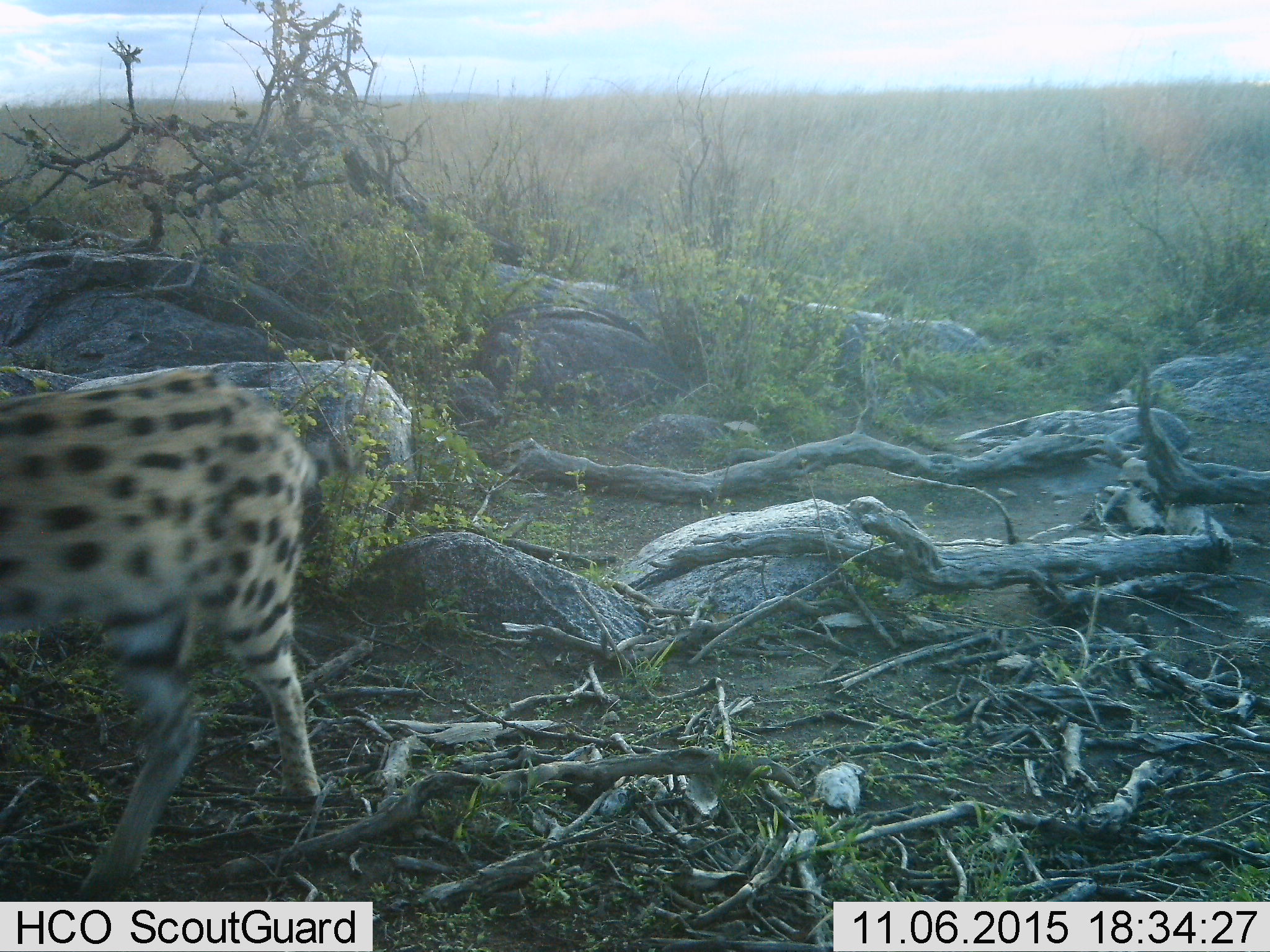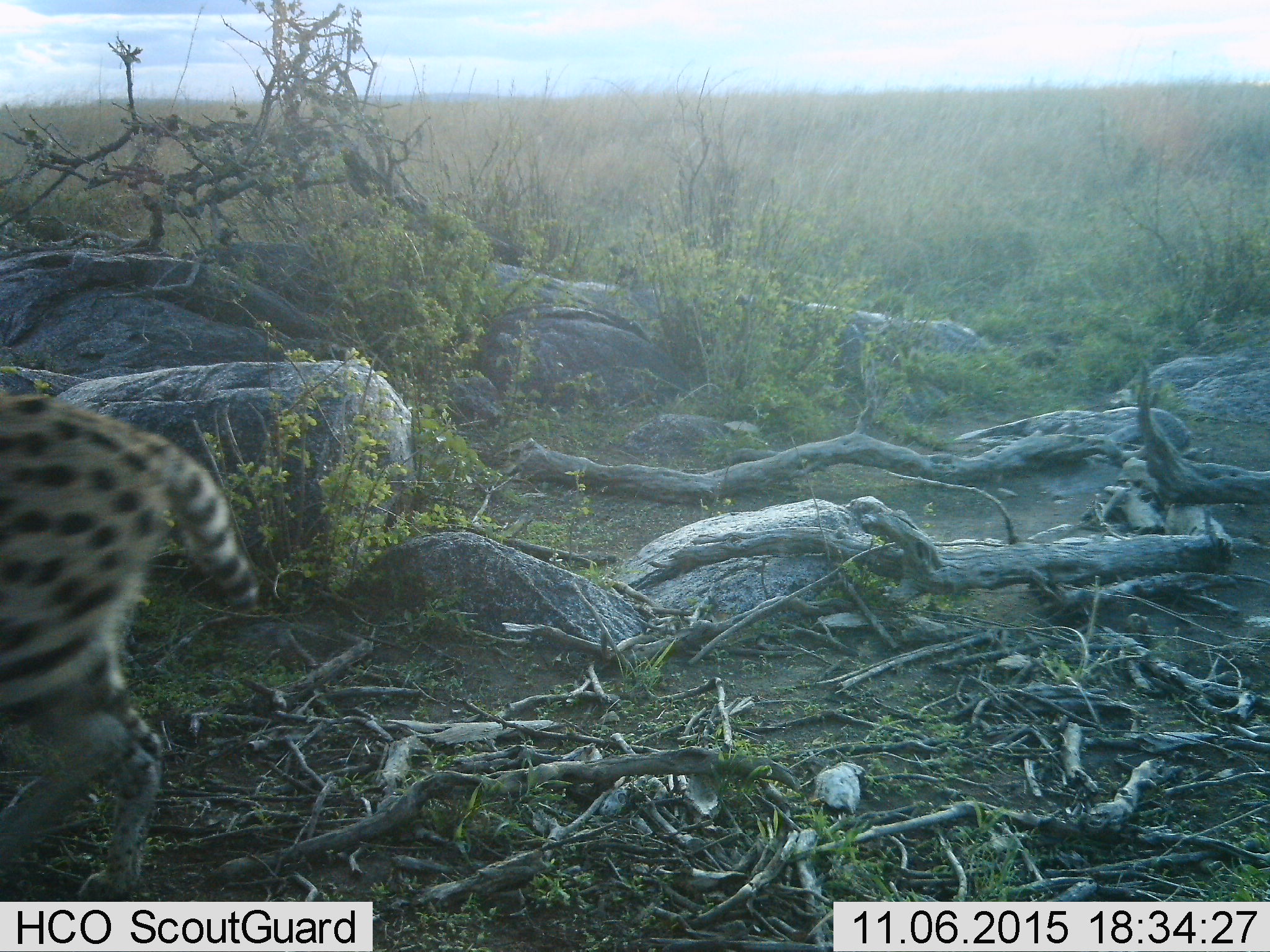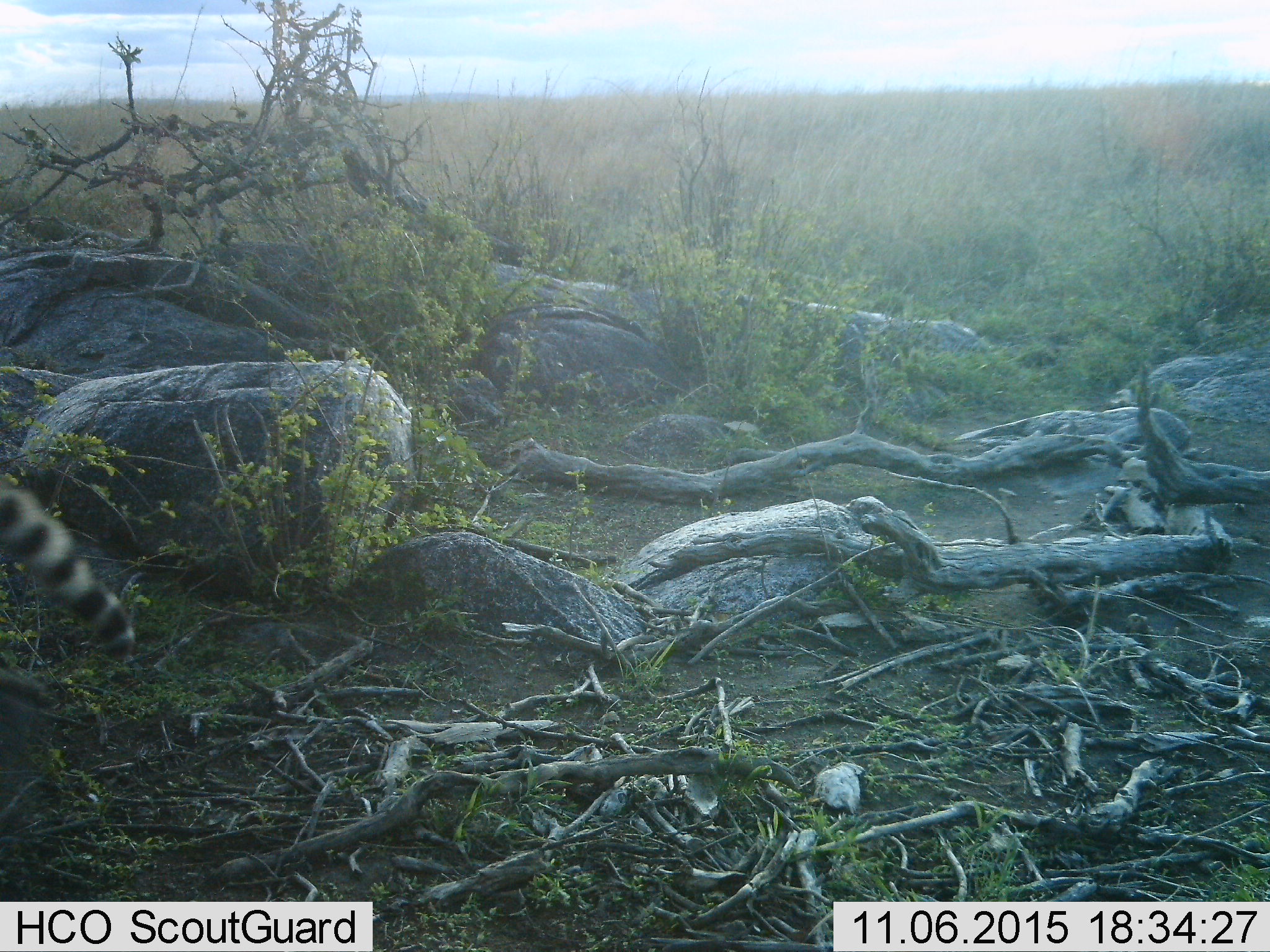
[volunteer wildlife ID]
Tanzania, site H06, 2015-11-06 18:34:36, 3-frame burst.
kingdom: Animalia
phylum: Chordata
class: Mammalia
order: Carnivora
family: Felidae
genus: Leptailurus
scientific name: Leptailurus serval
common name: serval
Serval (Leptailurus serval), count 1. Behavior (volunteer vote fractions): standing 0%, resting 0%, moving 100%, interacting 0%. Young present (vote fraction): 0%. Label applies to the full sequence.